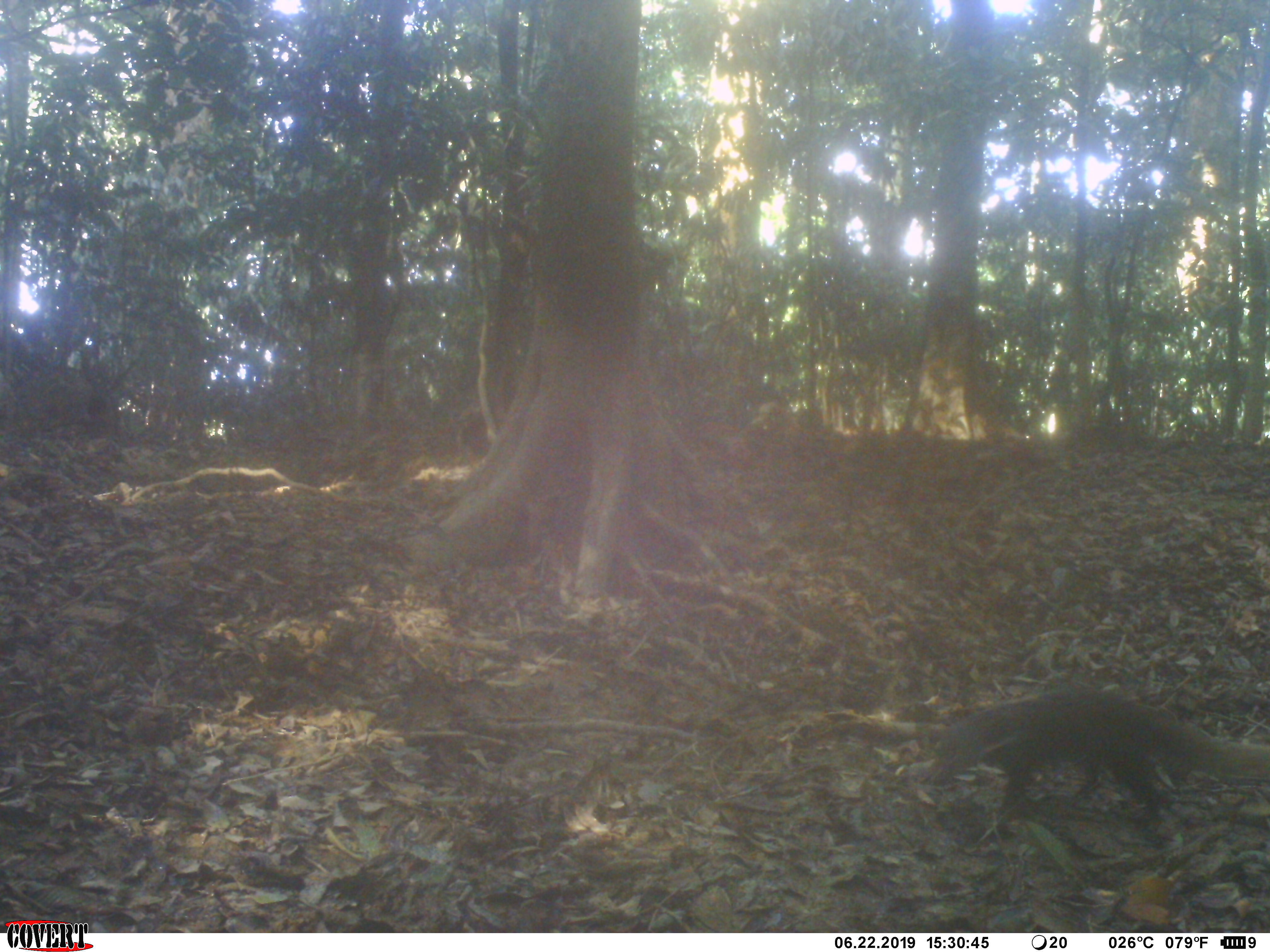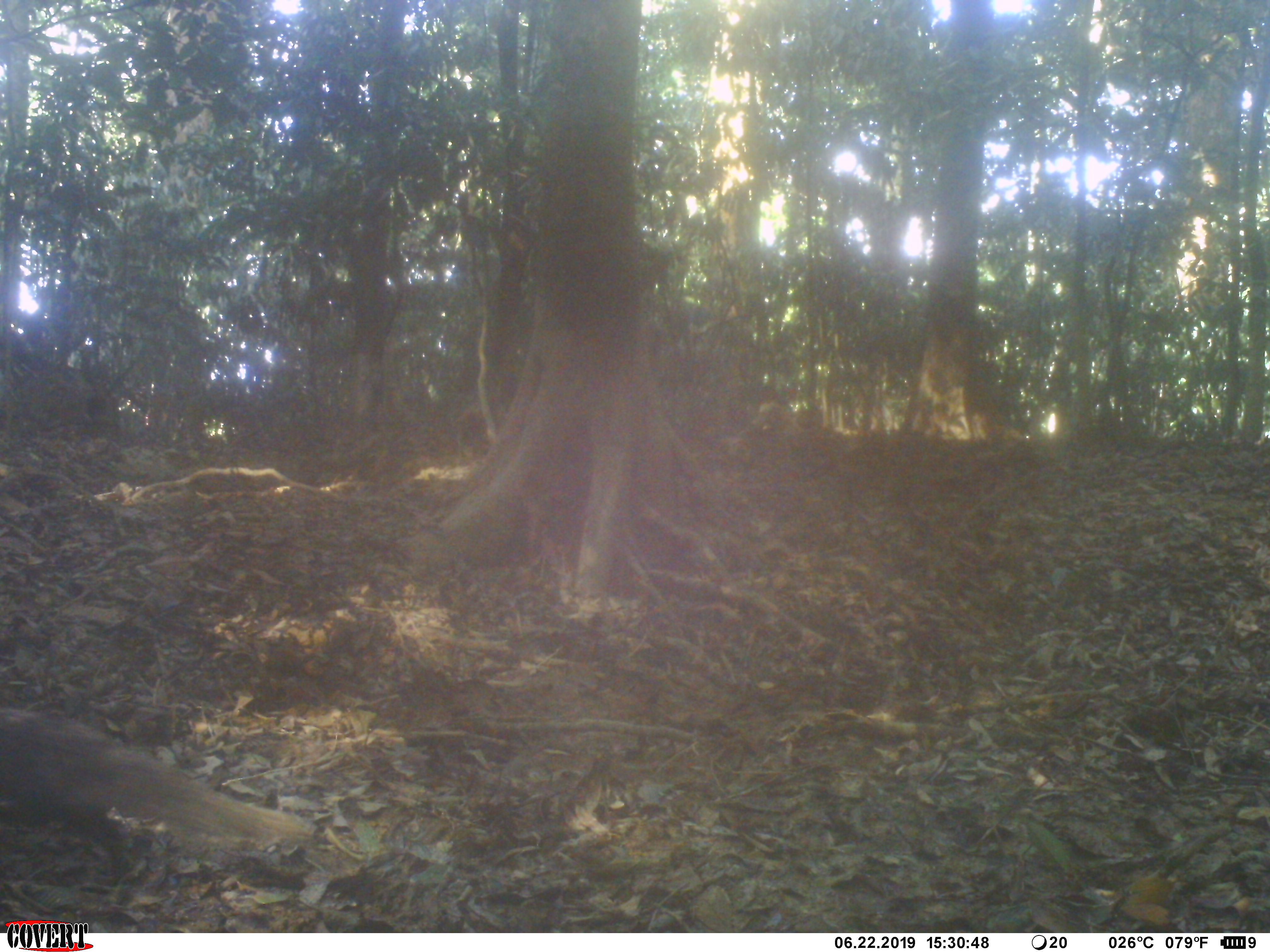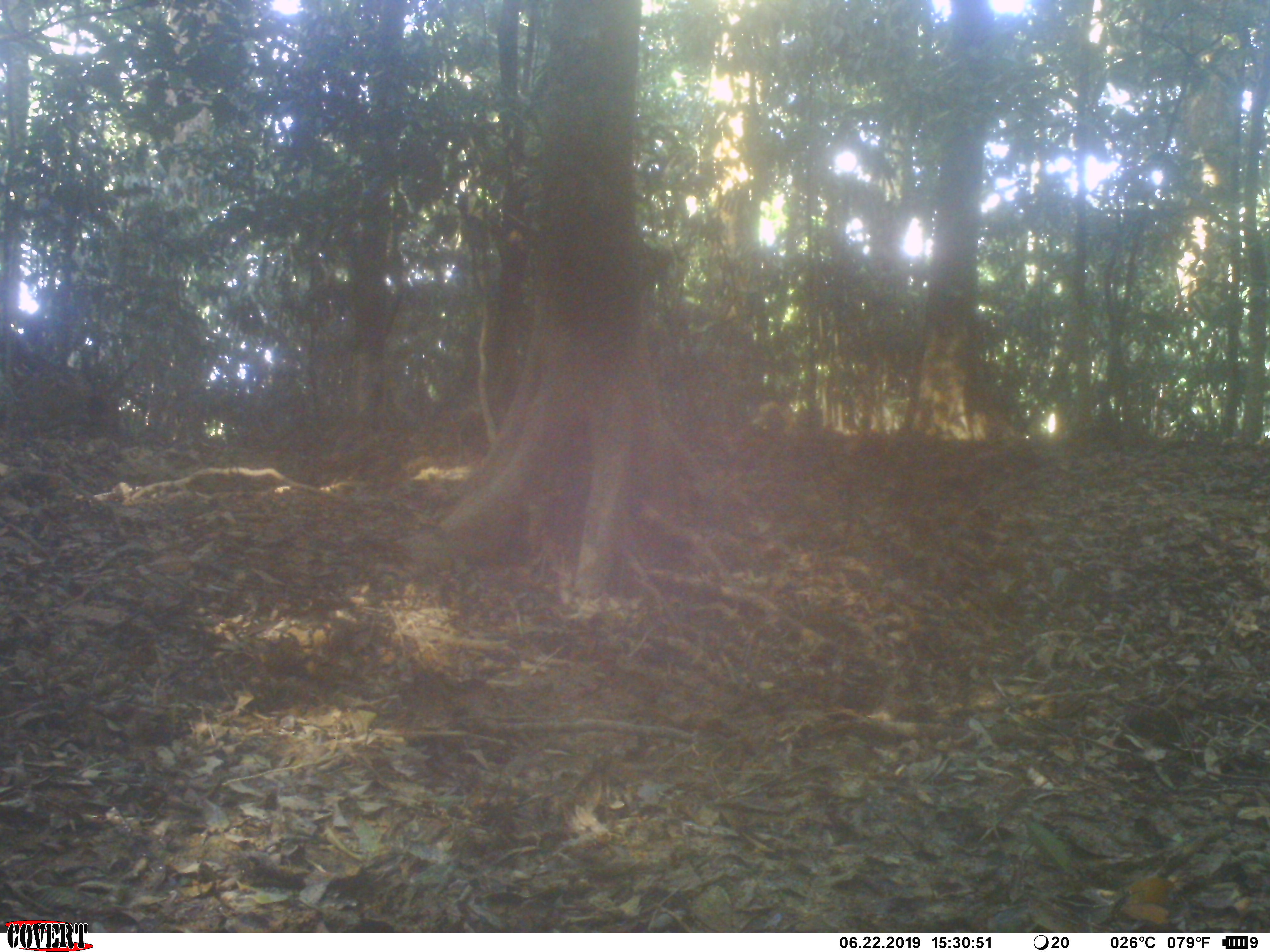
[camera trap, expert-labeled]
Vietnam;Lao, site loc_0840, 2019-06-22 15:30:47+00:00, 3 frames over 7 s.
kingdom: Animalia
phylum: Chordata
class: Mammalia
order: Carnivora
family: Herpestidae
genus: Urva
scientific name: Urva urva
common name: crab-eating mongoose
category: crab eating mongoose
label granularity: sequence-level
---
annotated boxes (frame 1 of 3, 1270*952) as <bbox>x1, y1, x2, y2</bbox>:
crab eating mongoose: <bbox>914, 687, 1270, 825</bbox>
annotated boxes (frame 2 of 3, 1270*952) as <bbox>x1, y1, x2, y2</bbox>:
crab eating mongoose: <bbox>0, 708, 311, 886</bbox>